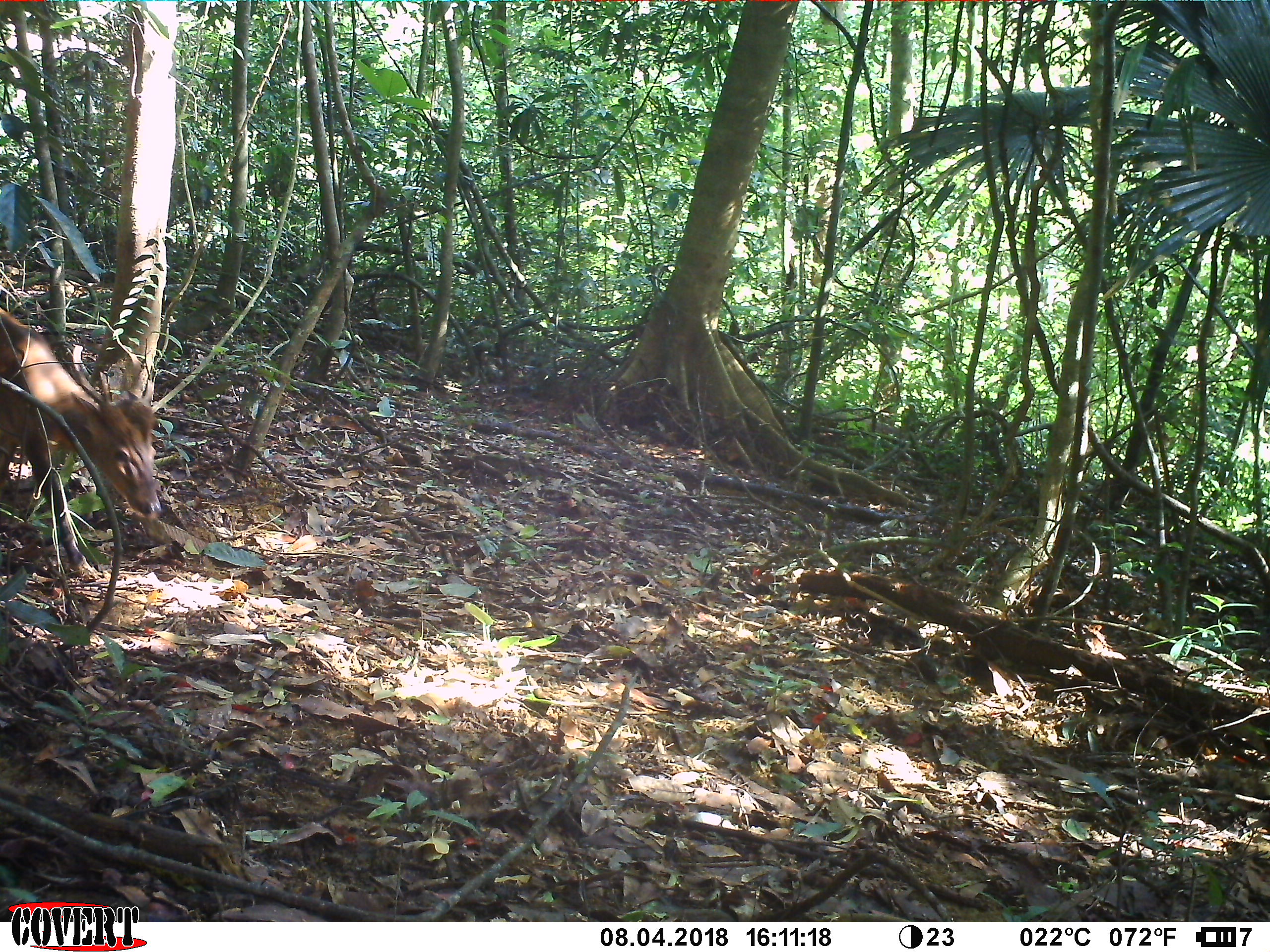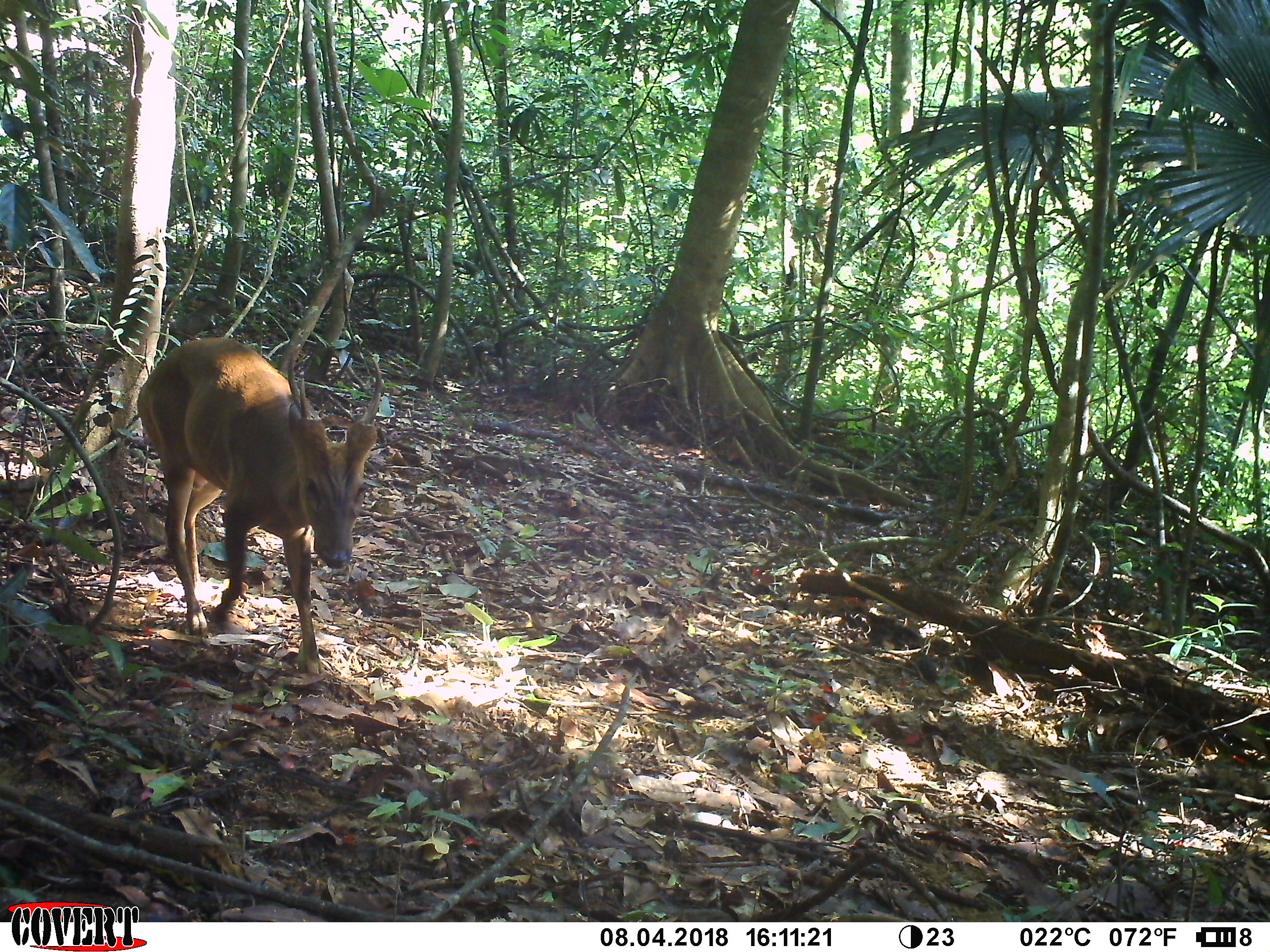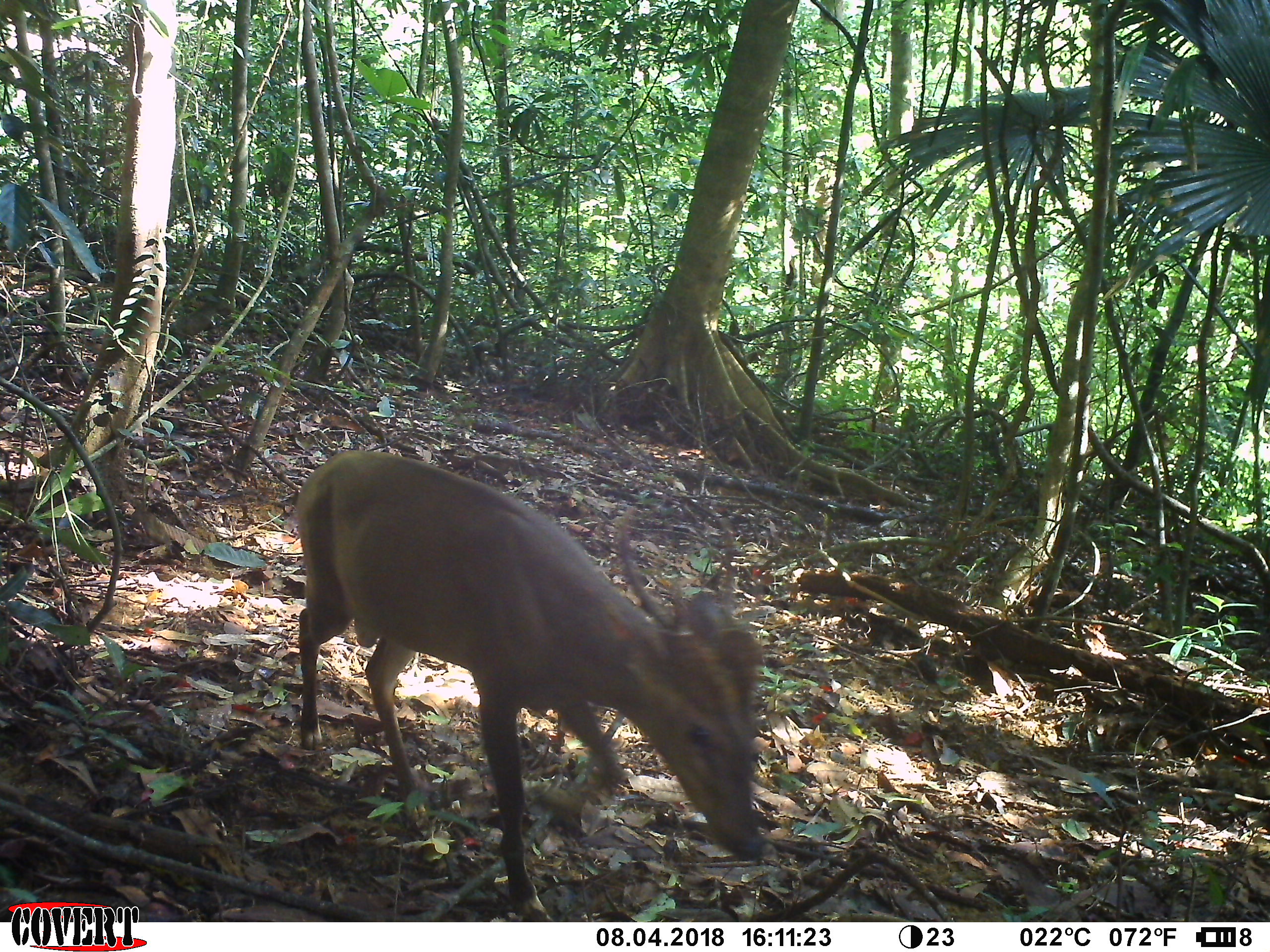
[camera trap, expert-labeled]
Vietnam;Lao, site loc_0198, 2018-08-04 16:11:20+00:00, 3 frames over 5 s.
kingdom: Animalia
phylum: Chordata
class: Mammalia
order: Artiodactyla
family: Cervidae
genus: Muntiacus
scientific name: Muntiacus vuquangensis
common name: large-antlered muntjac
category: large antlered muntjac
Large antlered muntjac (large-antlered muntjac) (Muntiacus vuquangensis). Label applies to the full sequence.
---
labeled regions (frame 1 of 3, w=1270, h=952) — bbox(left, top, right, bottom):
large antlered muntjac: bbox(0, 306, 162, 575)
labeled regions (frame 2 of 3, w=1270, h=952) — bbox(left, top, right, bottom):
large antlered muntjac: bbox(136, 336, 383, 676)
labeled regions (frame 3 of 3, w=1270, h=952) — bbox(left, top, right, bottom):
large antlered muntjac: bbox(295, 449, 767, 920)